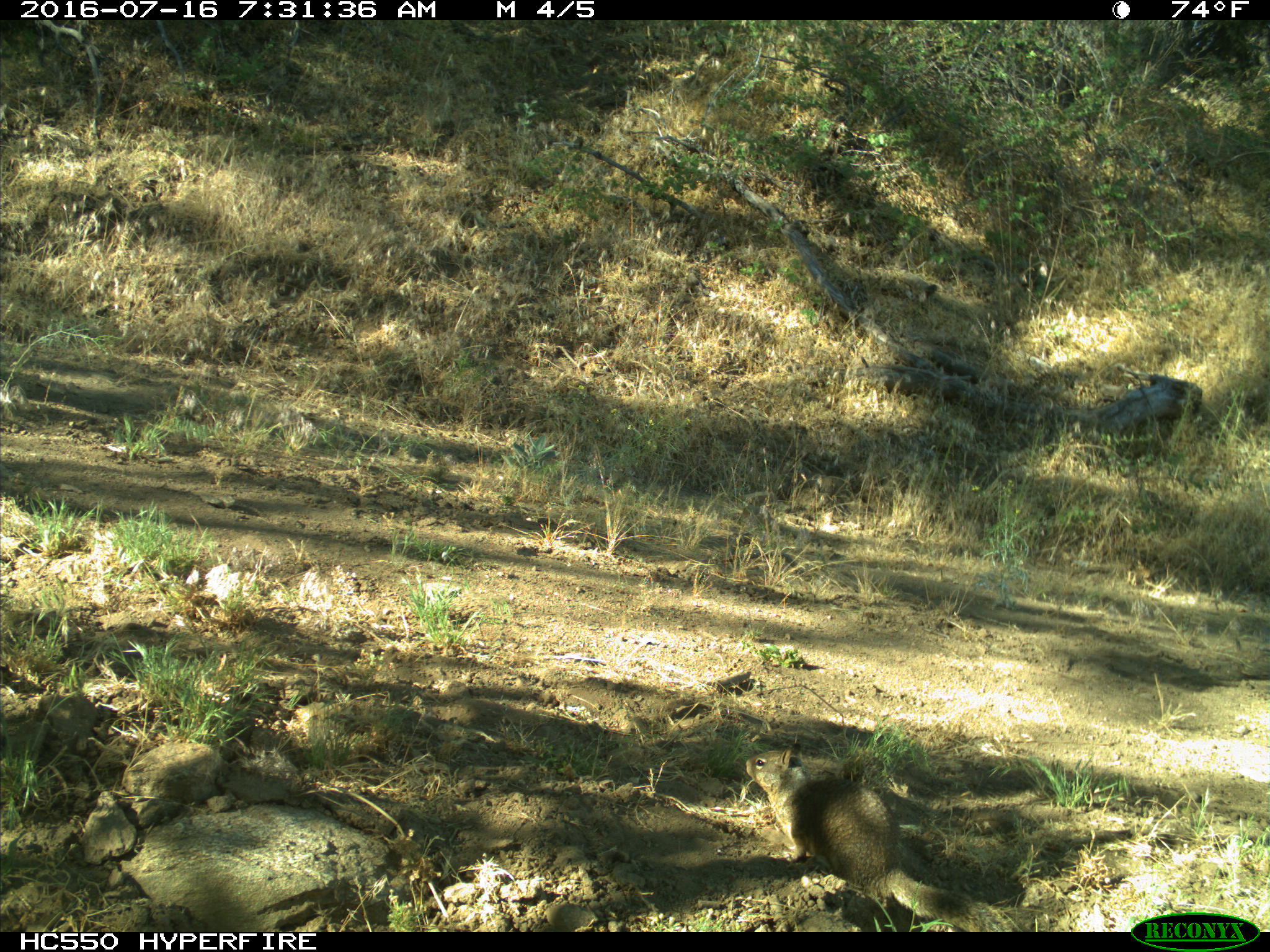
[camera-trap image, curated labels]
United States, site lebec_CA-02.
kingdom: Animalia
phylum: Chordata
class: Mammalia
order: Rodentia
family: Sciuridae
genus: Otospermophilus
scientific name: Otospermophilus beecheyi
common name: california ground squirrel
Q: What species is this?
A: Otospermophilus beecheyi (california ground squirrel).